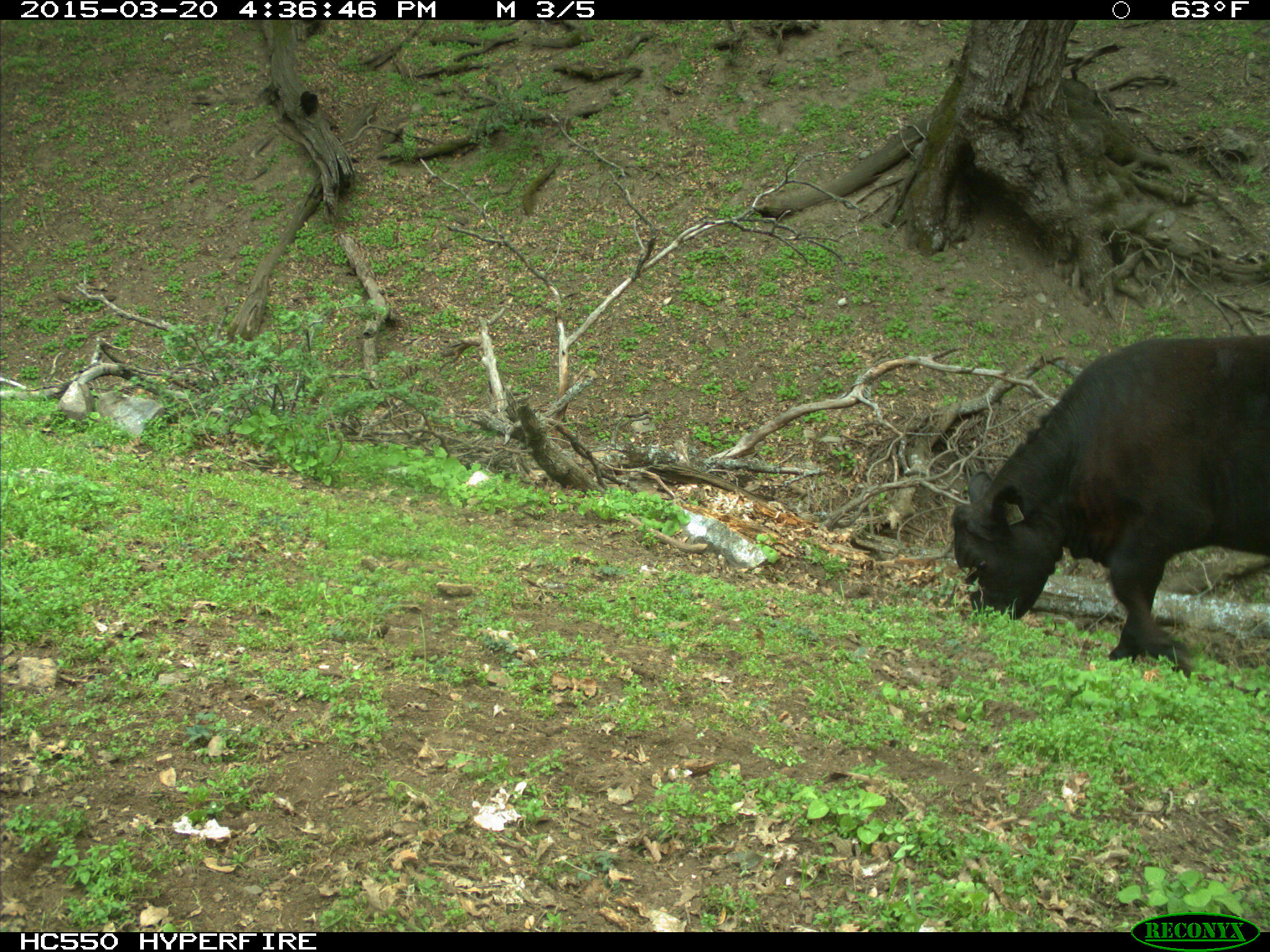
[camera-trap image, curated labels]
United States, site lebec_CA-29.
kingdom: Animalia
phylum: Chordata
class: Mammalia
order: Artiodactyla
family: Bovidae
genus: Bos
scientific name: Bos taurus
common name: domestic cow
Bos taurus (domestic cow).